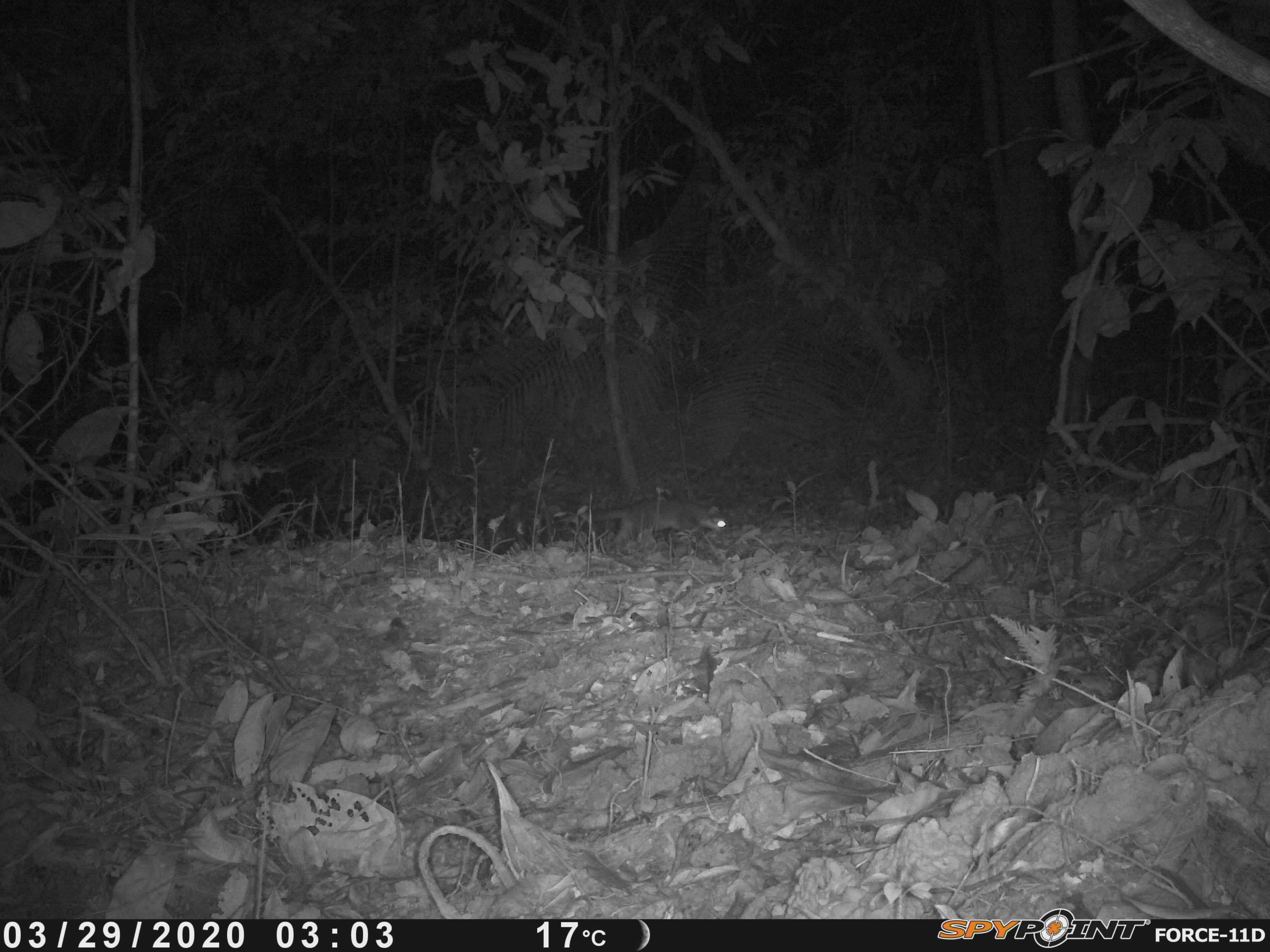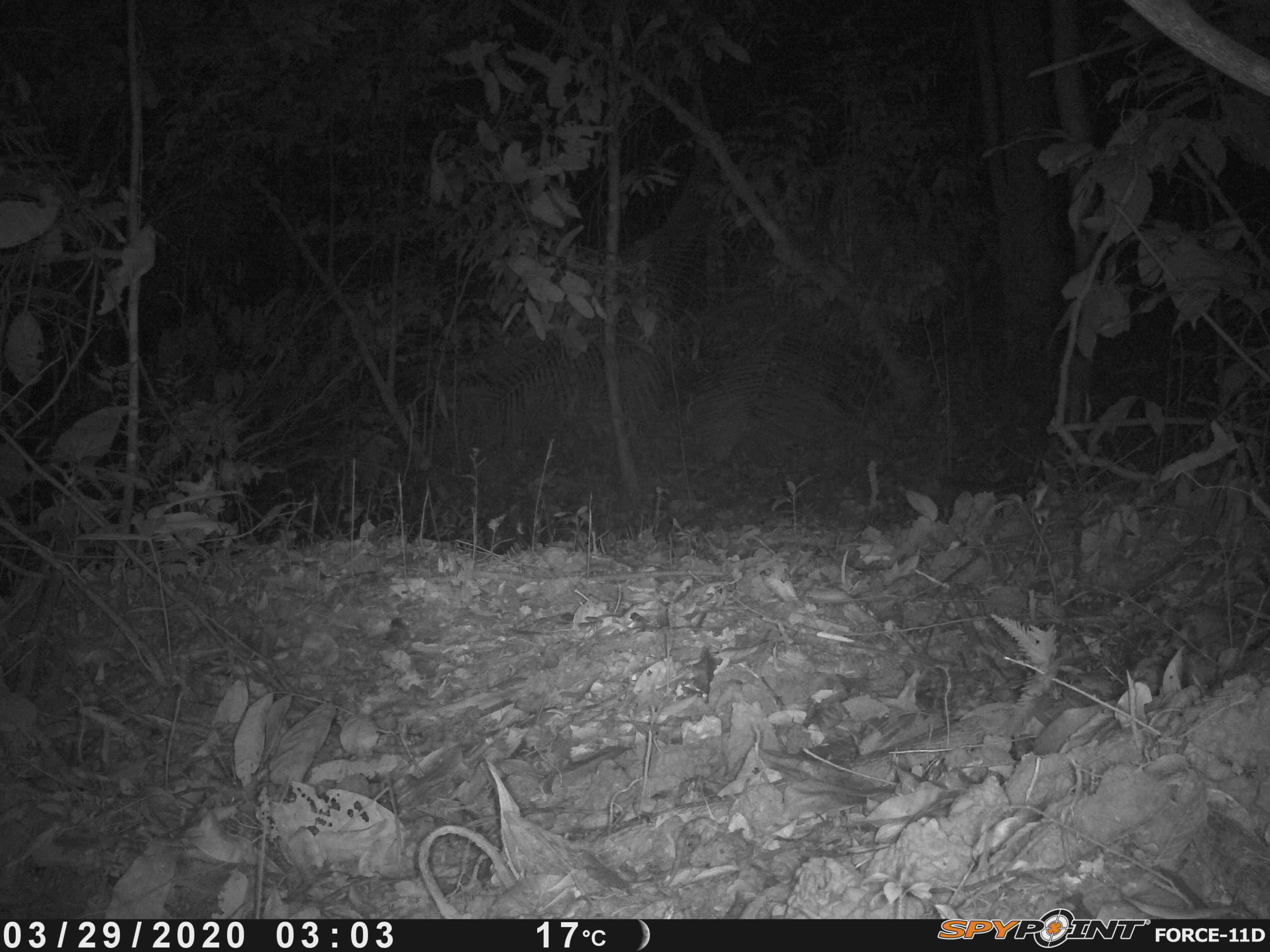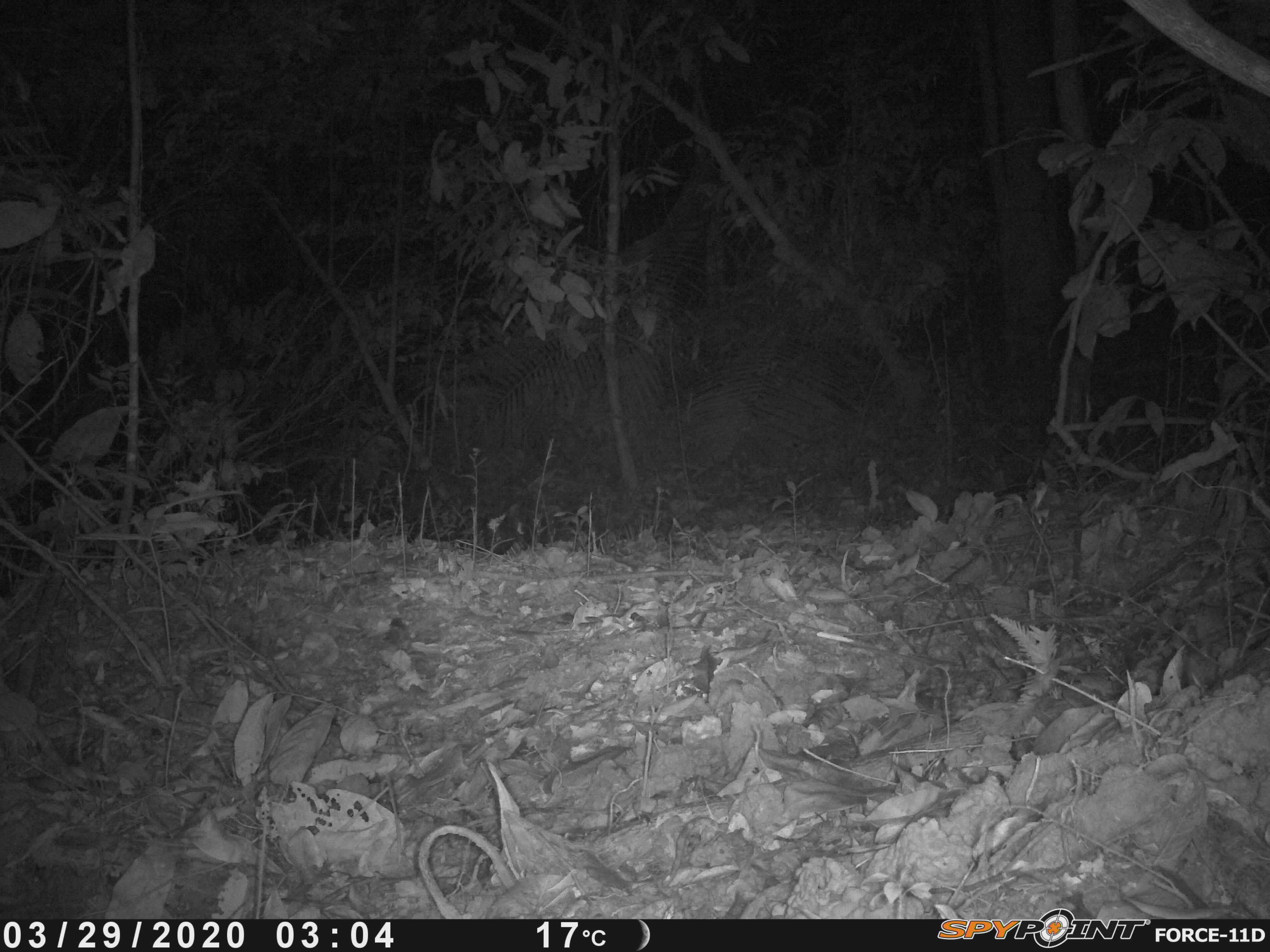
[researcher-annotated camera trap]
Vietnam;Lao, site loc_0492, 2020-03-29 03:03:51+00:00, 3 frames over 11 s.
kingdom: Animalia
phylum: Chordata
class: Mammalia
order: Carnivora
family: Mustelidae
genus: Melogale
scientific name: Melogale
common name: ferret badger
Ferret badger (Melogale). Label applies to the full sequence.